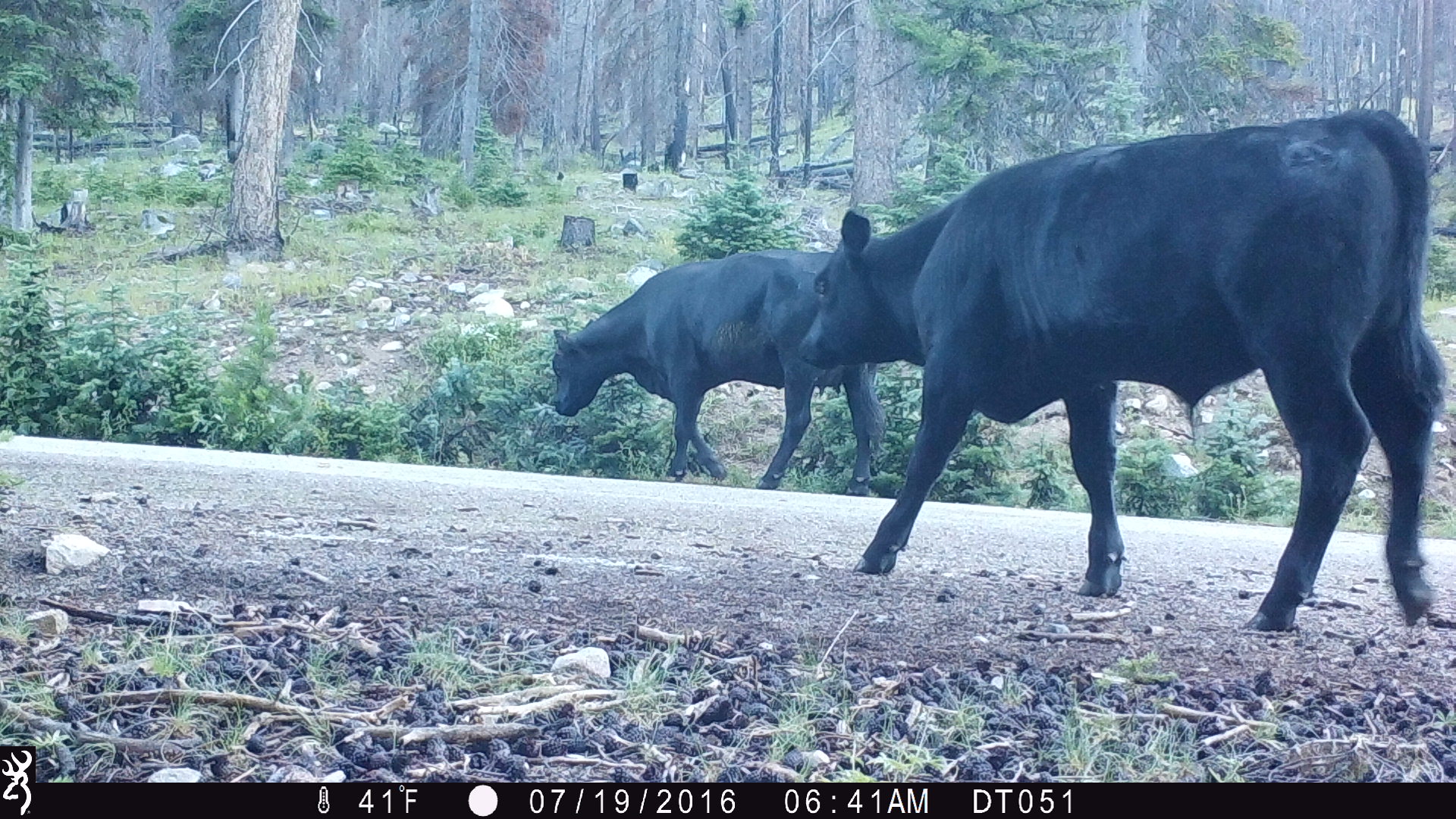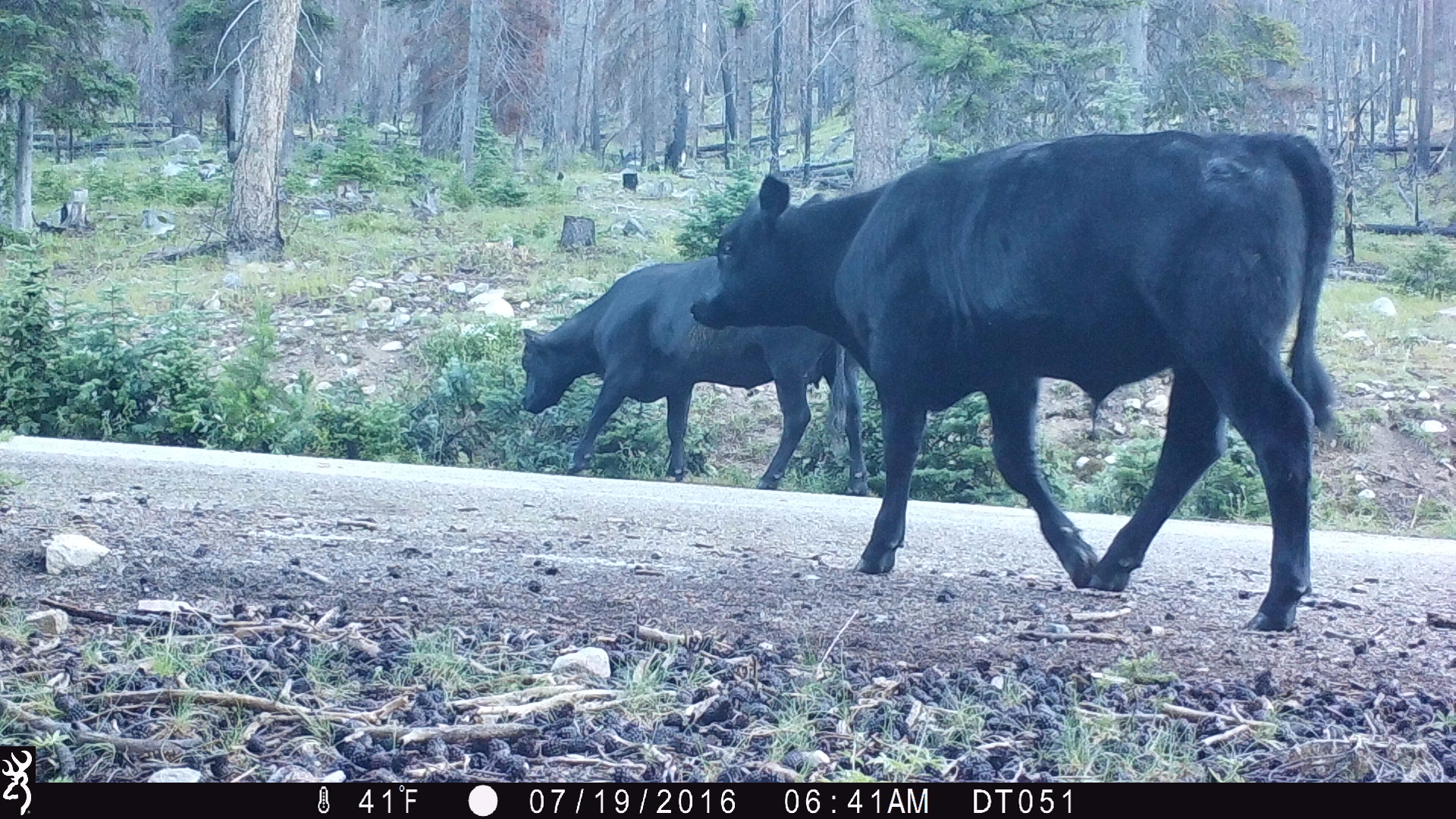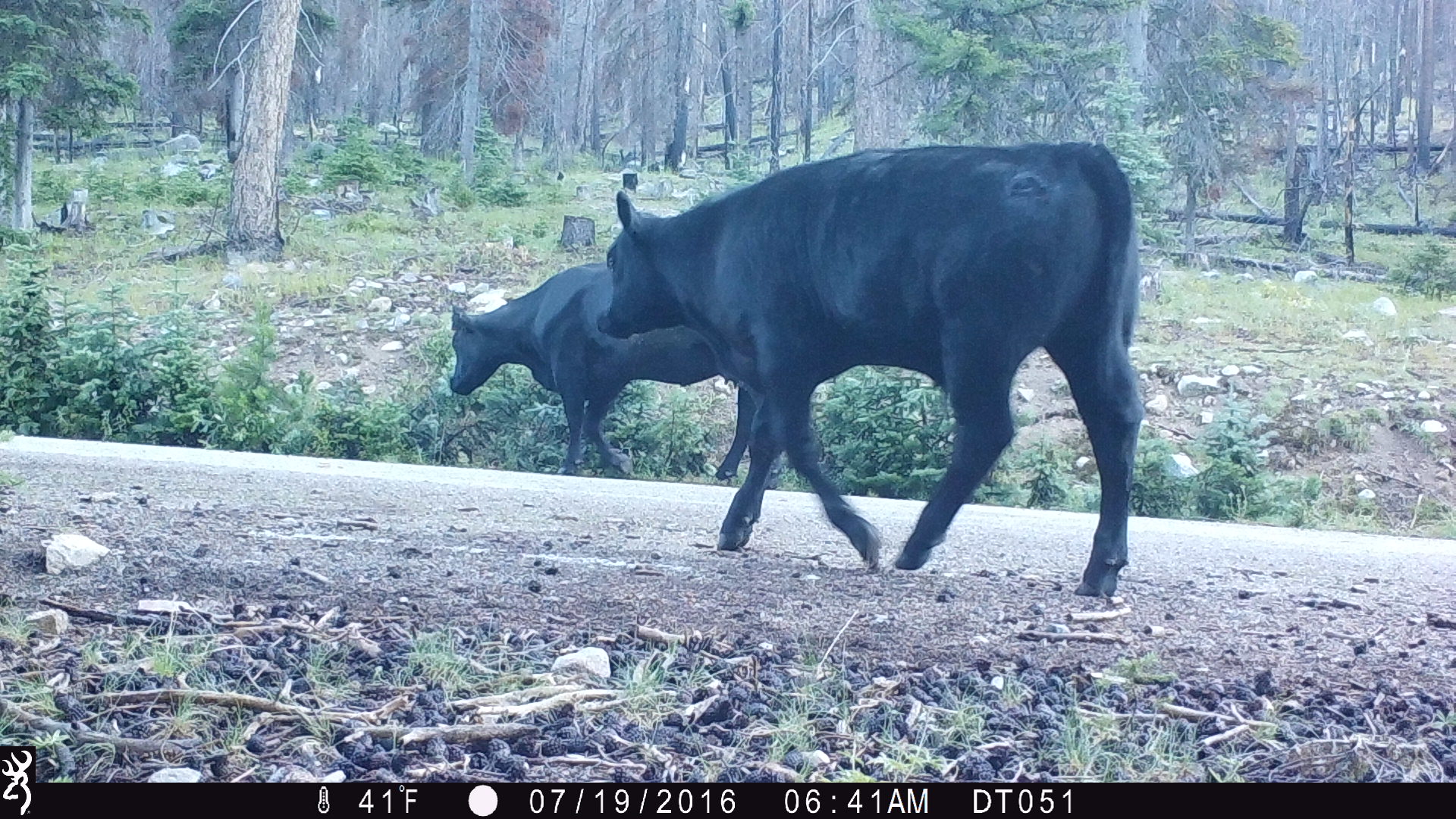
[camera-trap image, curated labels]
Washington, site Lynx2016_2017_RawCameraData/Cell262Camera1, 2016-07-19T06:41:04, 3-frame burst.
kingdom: Animalia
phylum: Chordata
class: Mammalia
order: Artiodactyla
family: Bovidae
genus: Bos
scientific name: Bos taurus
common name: domestic cattle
Domestic cattle (Bos taurus). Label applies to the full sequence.